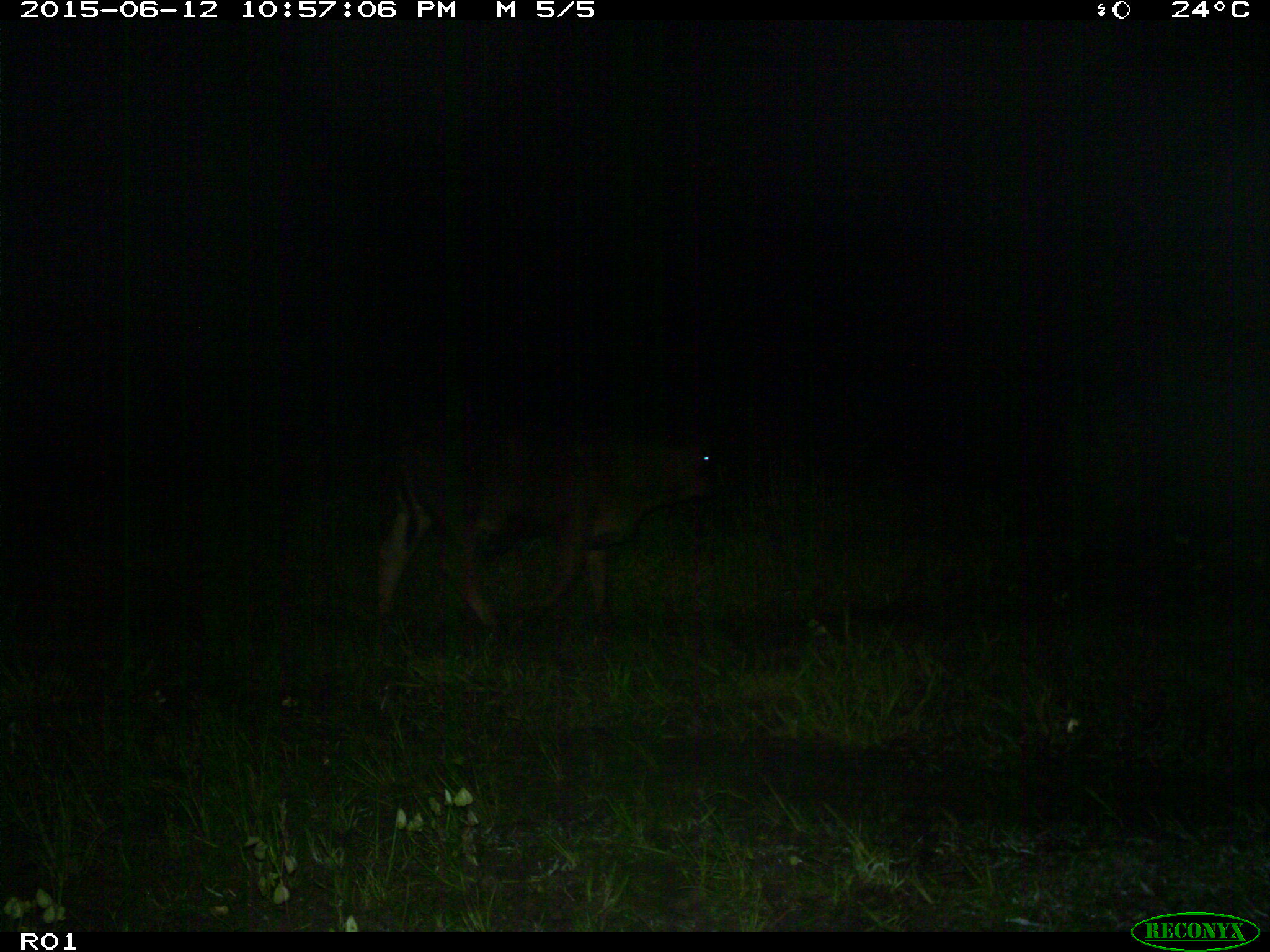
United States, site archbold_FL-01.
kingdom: Animalia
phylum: Chordata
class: Mammalia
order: Artiodactyla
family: Bovidae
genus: Bos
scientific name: Bos taurus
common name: domestic cow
Bos taurus (domestic cow).